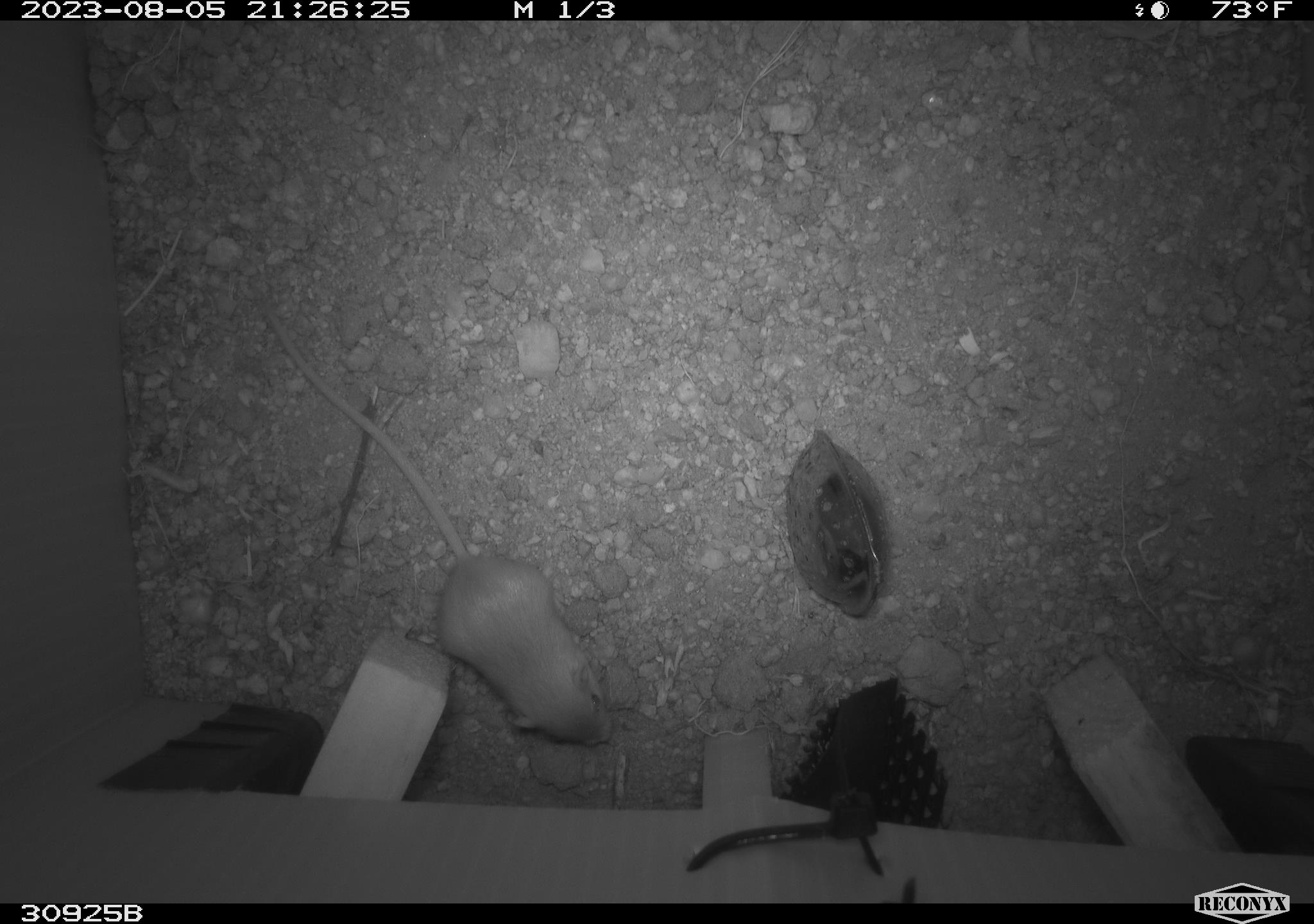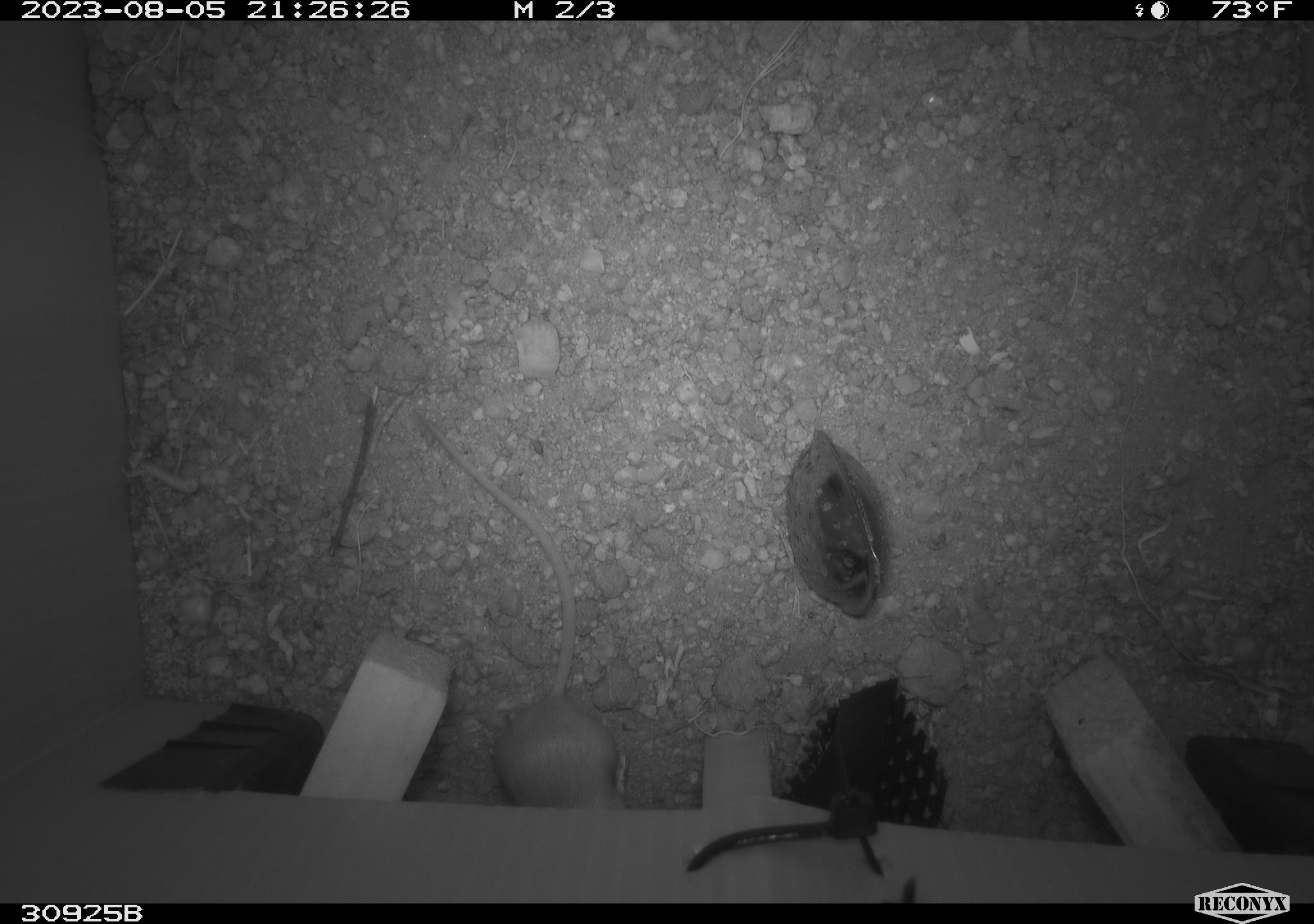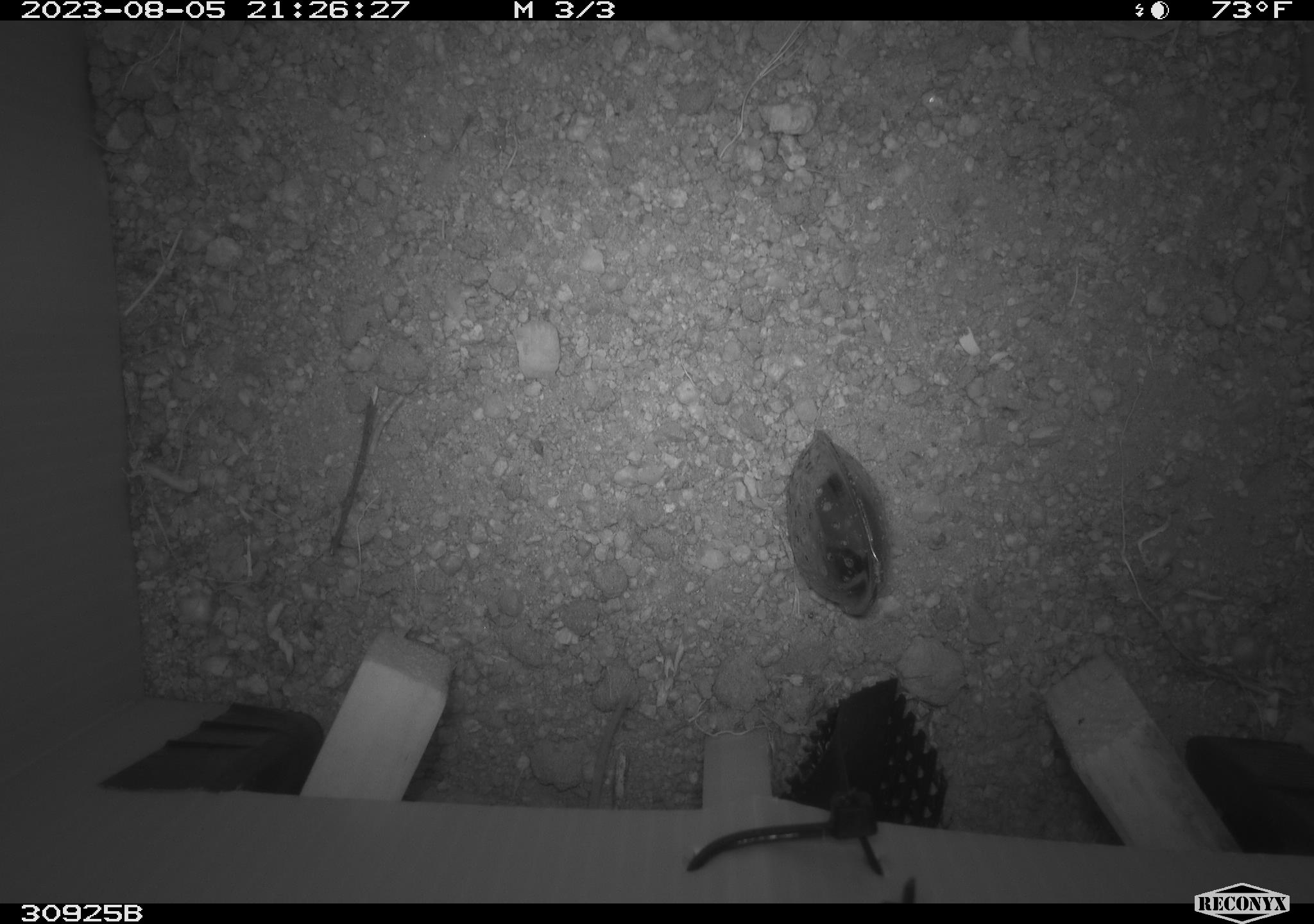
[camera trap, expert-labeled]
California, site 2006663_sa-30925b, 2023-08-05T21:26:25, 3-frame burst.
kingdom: Animalia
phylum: Chordata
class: Mammalia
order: Rodentia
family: Heteromyidae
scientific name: Heteromyidae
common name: kangaroo rats and pocket mice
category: heteromyidae family